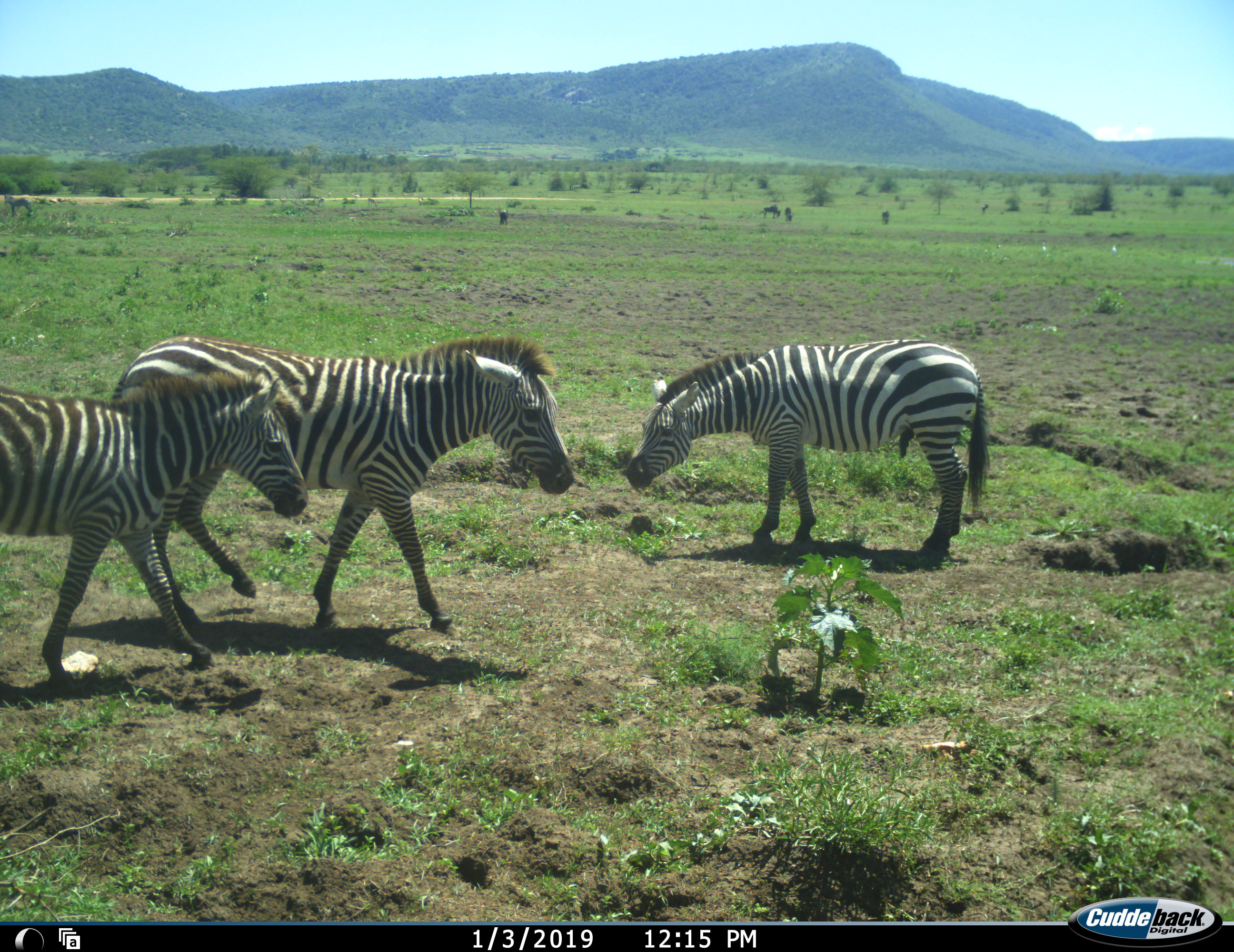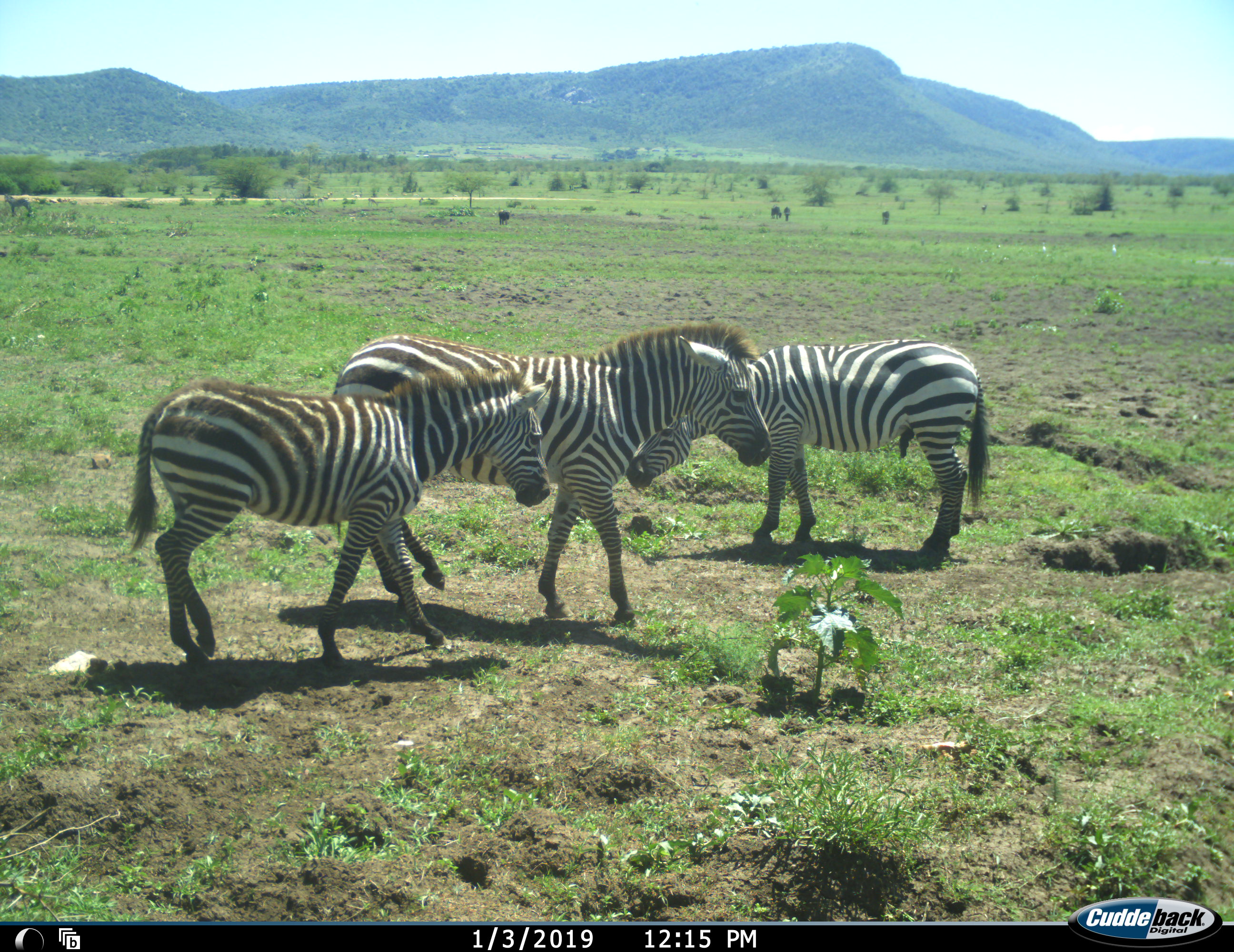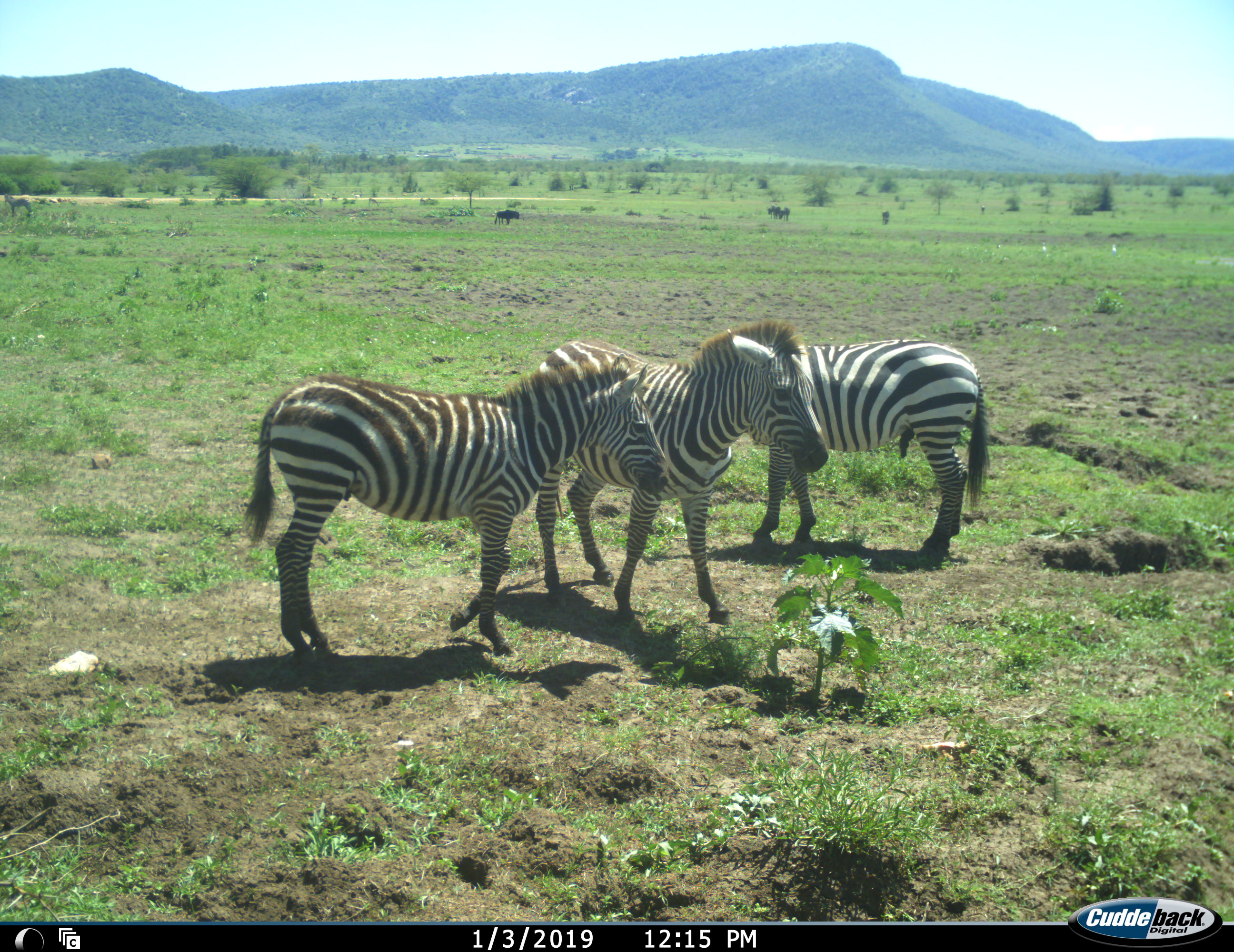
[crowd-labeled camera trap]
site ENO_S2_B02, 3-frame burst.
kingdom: Animalia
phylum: Chordata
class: Mammalia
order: Artiodactyla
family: Bovidae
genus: Connochaetes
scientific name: Connochaetes taurinus taurinus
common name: blue wildebeest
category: wildebeestblue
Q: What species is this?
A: Wildebeestblue (blue wildebeest) (Connochaetes taurinus taurinus).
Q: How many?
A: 4.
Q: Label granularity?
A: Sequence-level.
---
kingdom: Animalia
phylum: Chordata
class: Mammalia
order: Perissodactyla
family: Equidae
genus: Equus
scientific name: Equus quagga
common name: plains zebra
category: zebraplains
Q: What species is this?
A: Zebraplains (plains zebra) (Equus quagga).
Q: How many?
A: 3.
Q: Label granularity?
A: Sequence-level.